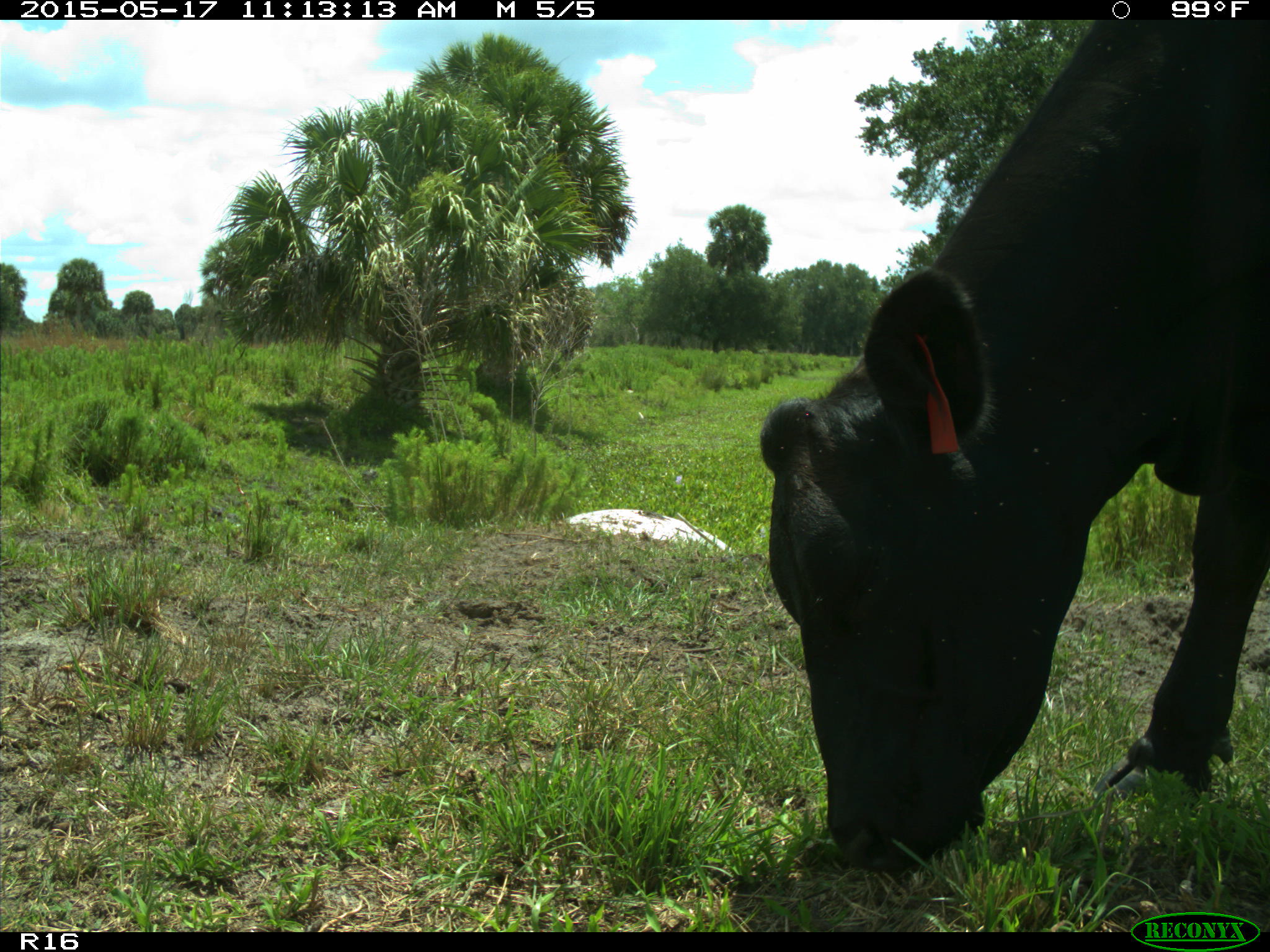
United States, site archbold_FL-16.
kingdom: Animalia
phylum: Chordata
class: Mammalia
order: Artiodactyla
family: Bovidae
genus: Bos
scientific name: Bos taurus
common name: domestic cow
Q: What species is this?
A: Bos taurus (domestic cow).